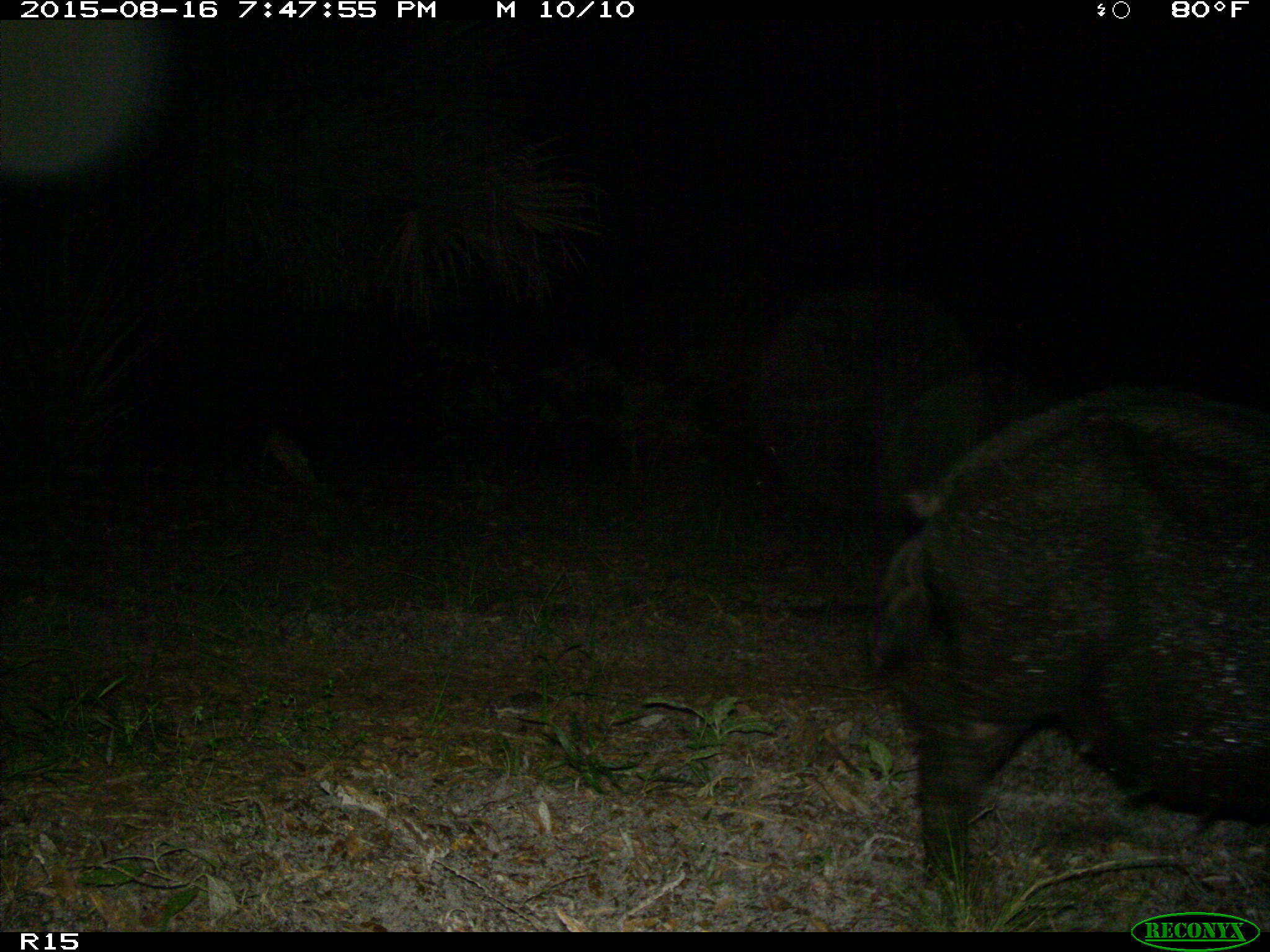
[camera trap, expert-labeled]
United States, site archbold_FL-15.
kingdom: Animalia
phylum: Chordata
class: Mammalia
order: Artiodactyla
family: Suidae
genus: Sus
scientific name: Sus scrofa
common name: wild boar